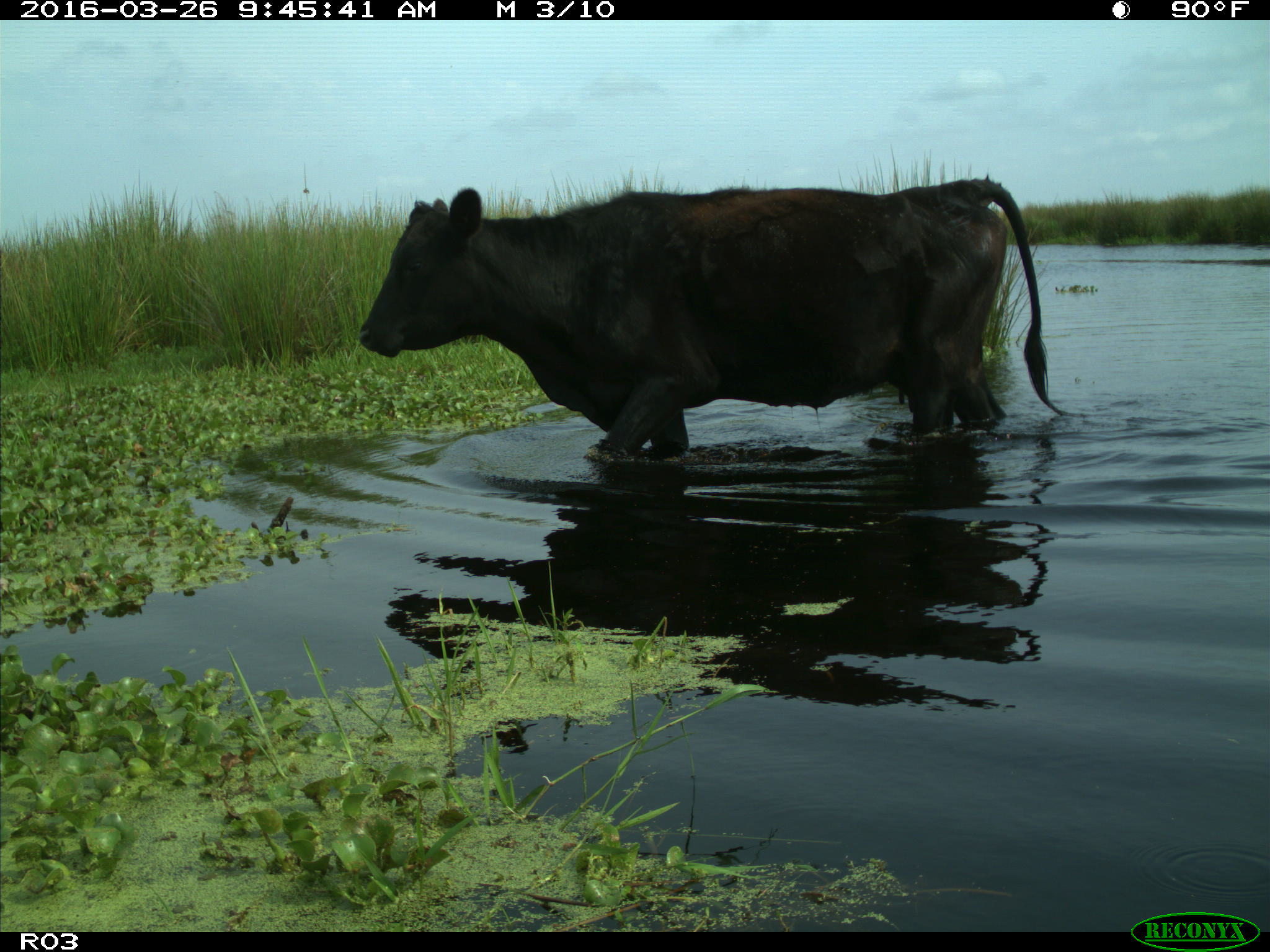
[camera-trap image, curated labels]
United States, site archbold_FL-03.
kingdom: Animalia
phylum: Chordata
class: Mammalia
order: Artiodactyla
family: Bovidae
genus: Bos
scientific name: Bos taurus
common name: domestic cow